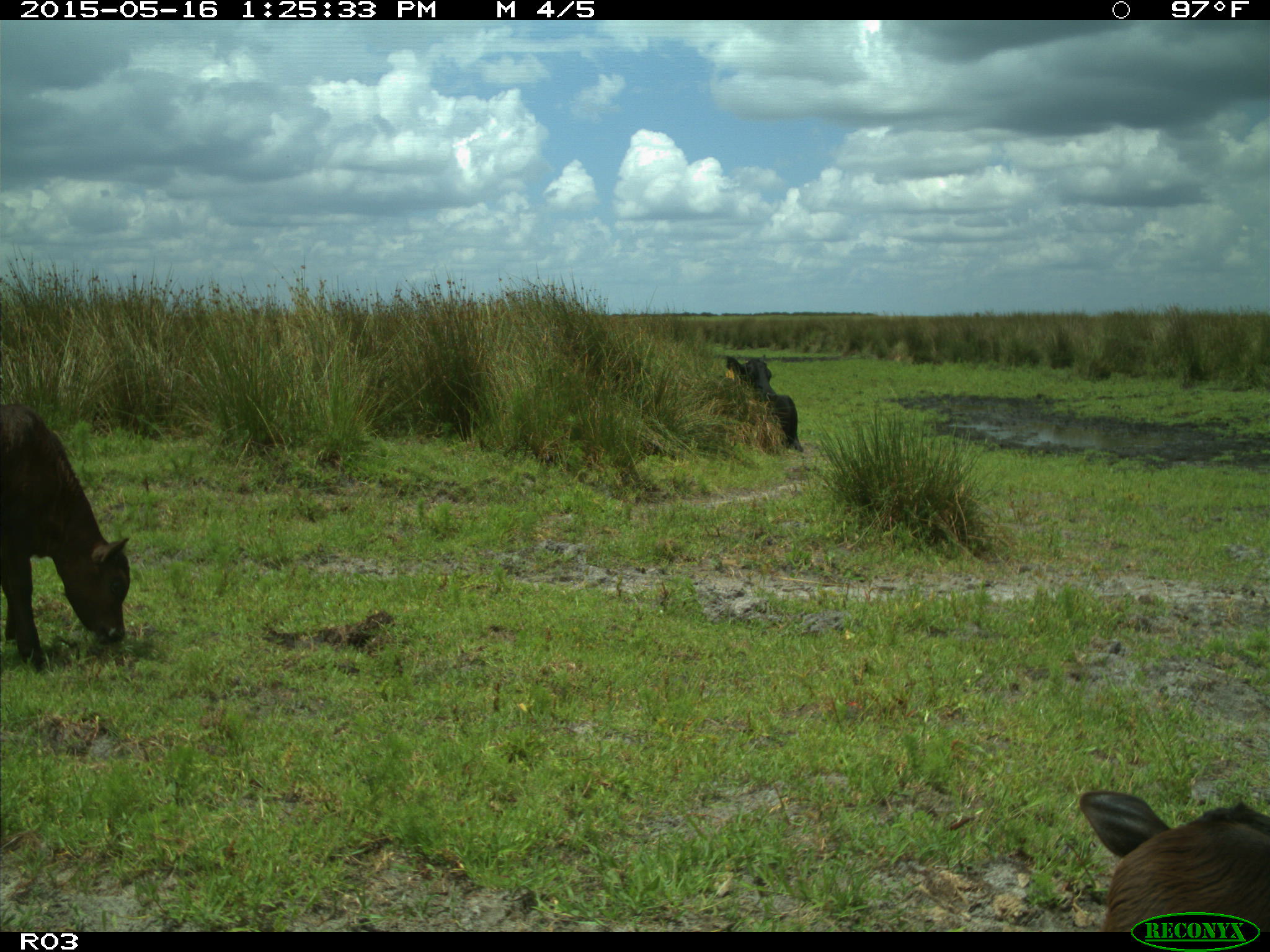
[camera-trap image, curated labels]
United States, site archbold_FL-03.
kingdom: Animalia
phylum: Chordata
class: Mammalia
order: Artiodactyla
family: Bovidae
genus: Bos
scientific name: Bos taurus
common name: domestic cow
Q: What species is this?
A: Bos taurus (domestic cow).